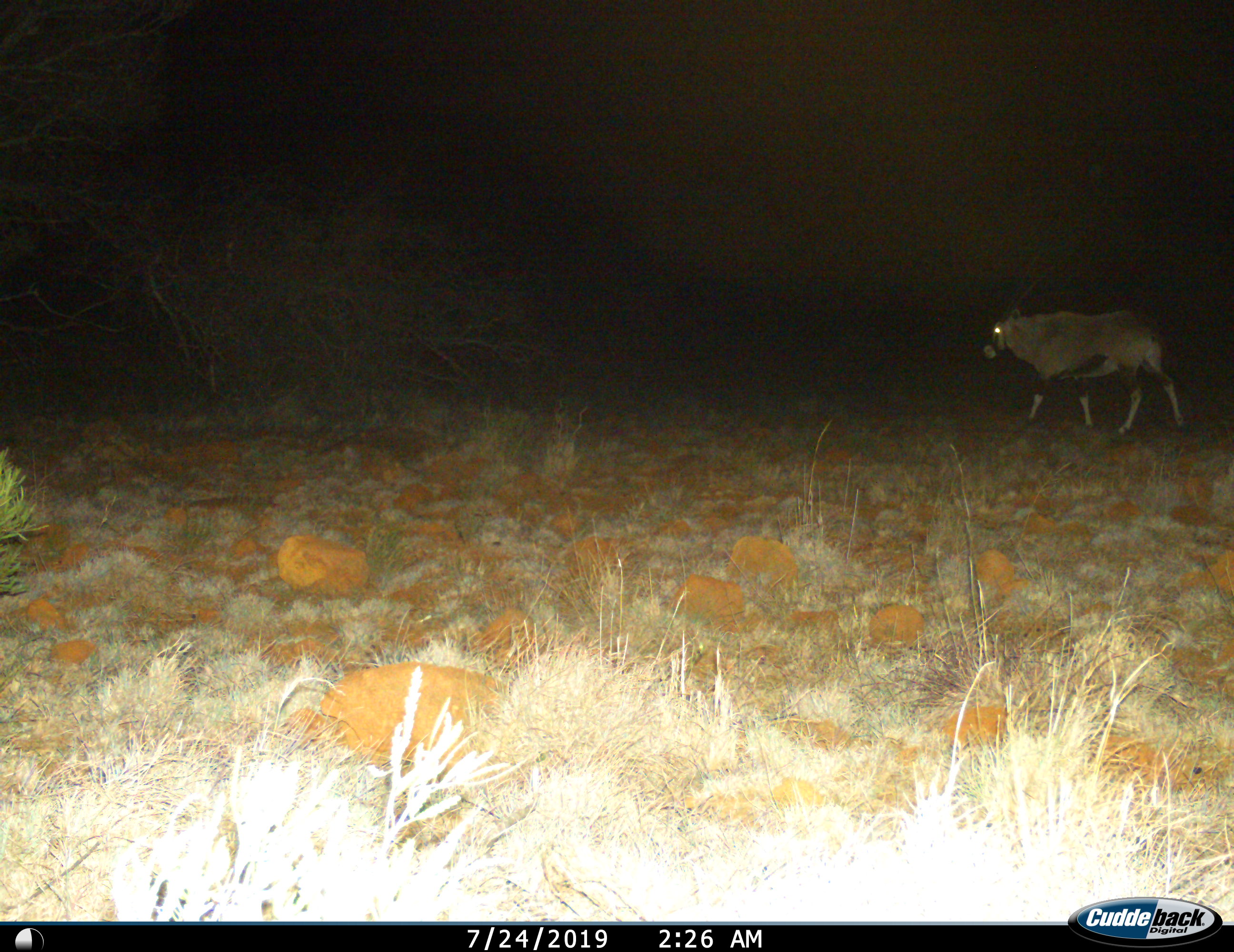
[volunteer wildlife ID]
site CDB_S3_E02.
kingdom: Animalia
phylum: Chordata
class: Mammalia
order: Artiodactyla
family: Bovidae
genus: Oryx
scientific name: Oryx gazella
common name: gemsbok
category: oryx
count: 1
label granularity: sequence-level